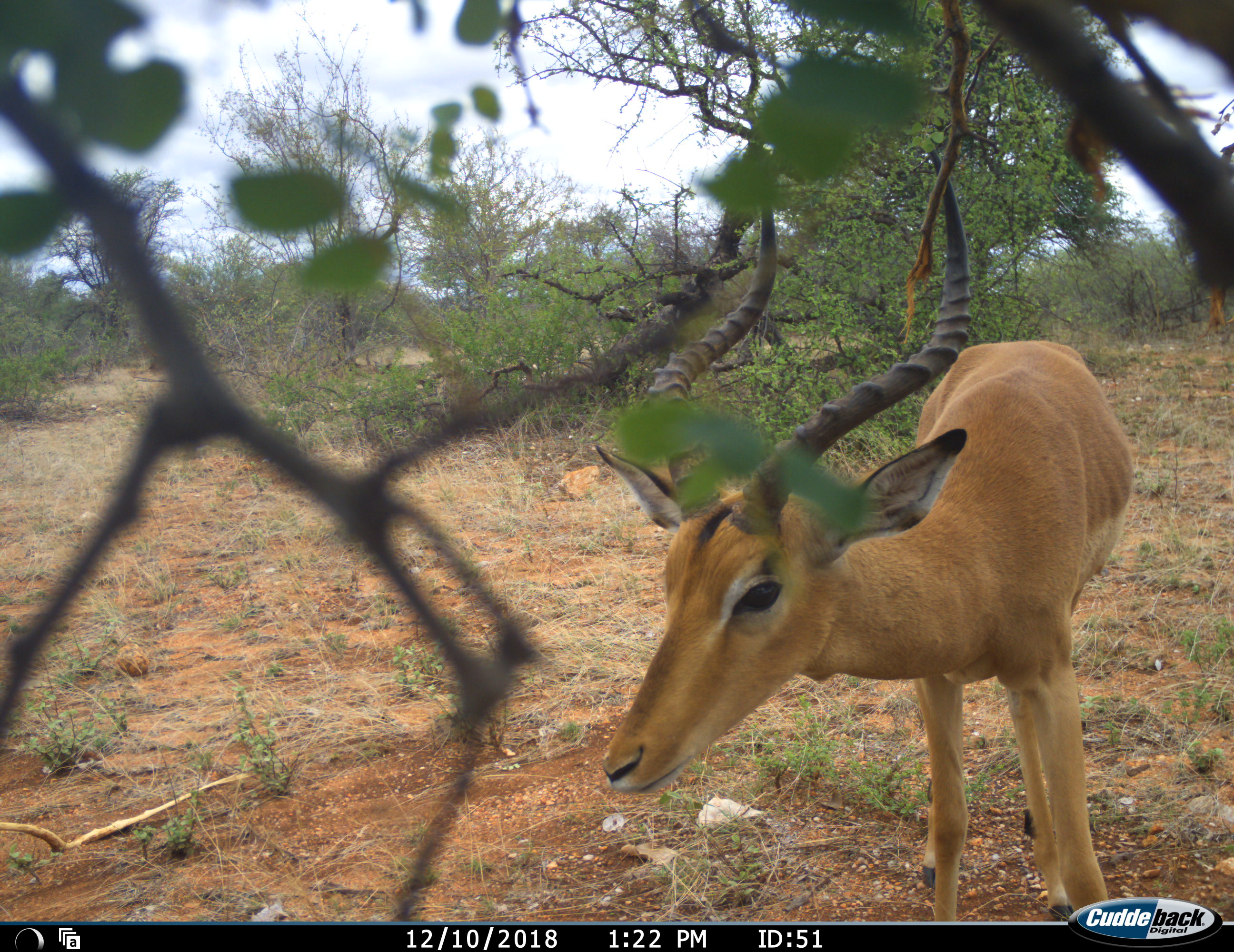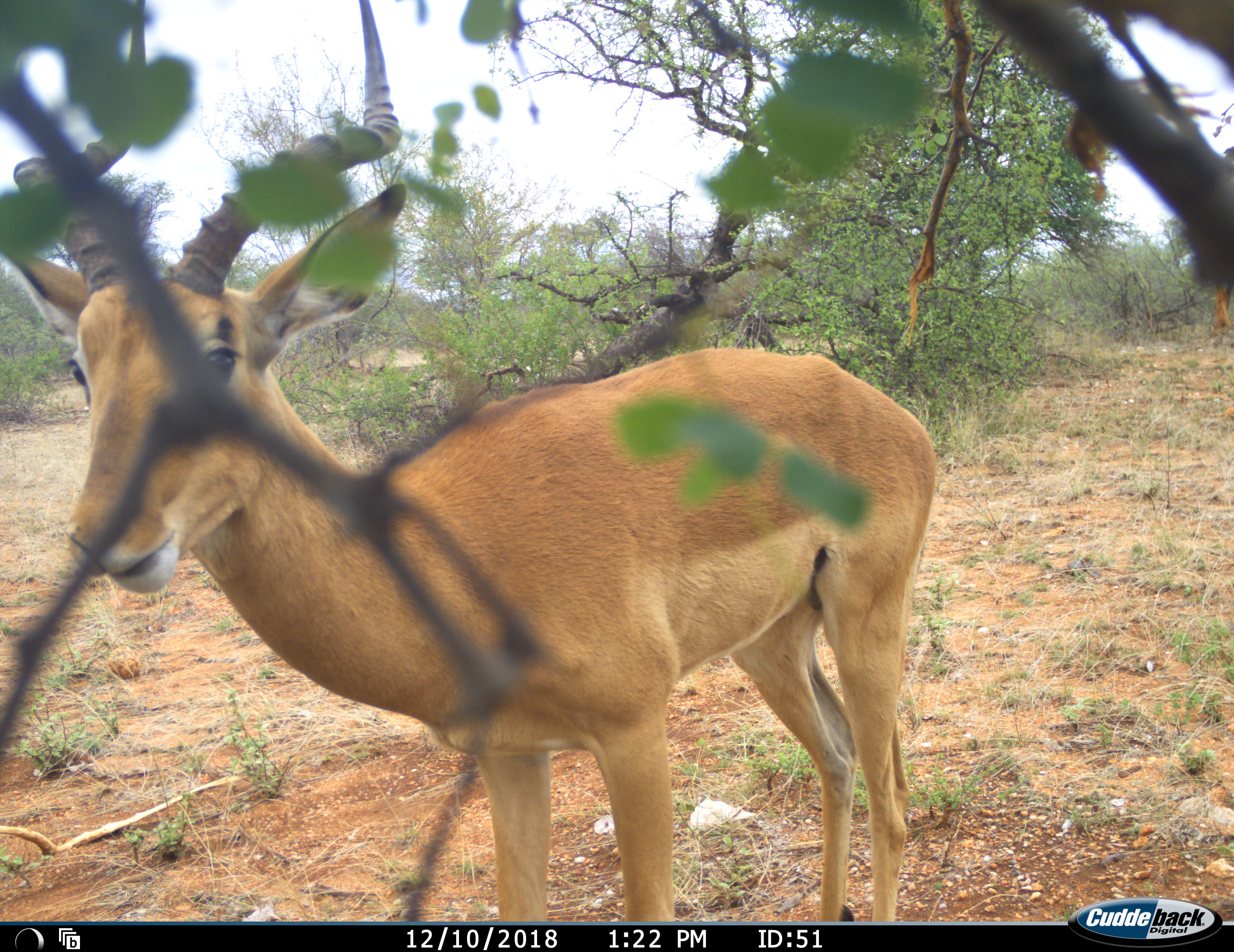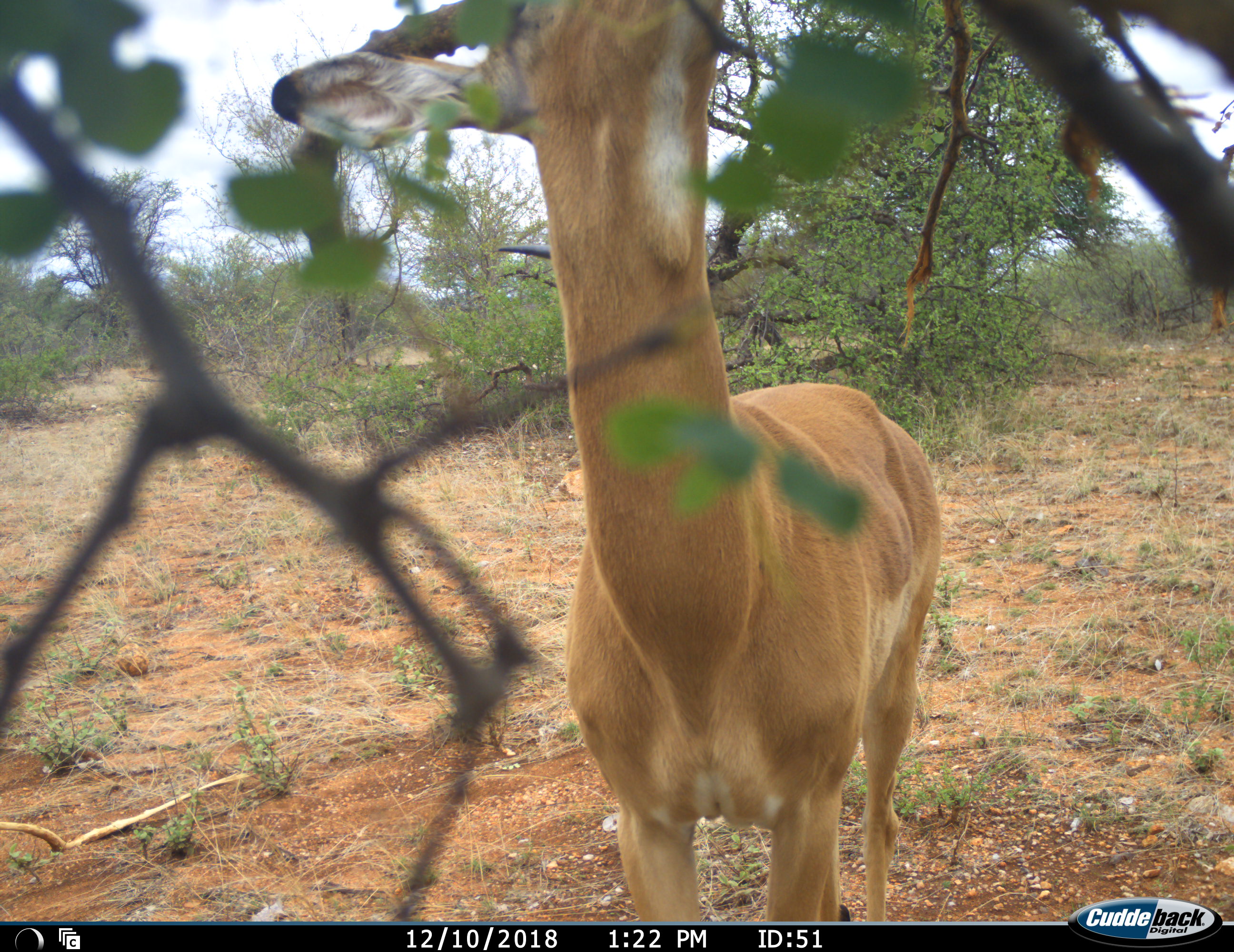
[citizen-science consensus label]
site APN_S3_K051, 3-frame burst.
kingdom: Animalia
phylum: Chordata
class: Mammalia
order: Artiodactyla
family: Bovidae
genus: Aepyceros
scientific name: Aepyceros melampus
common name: impala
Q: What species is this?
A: Impala (Aepyceros melampus).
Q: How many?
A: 1.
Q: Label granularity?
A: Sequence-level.